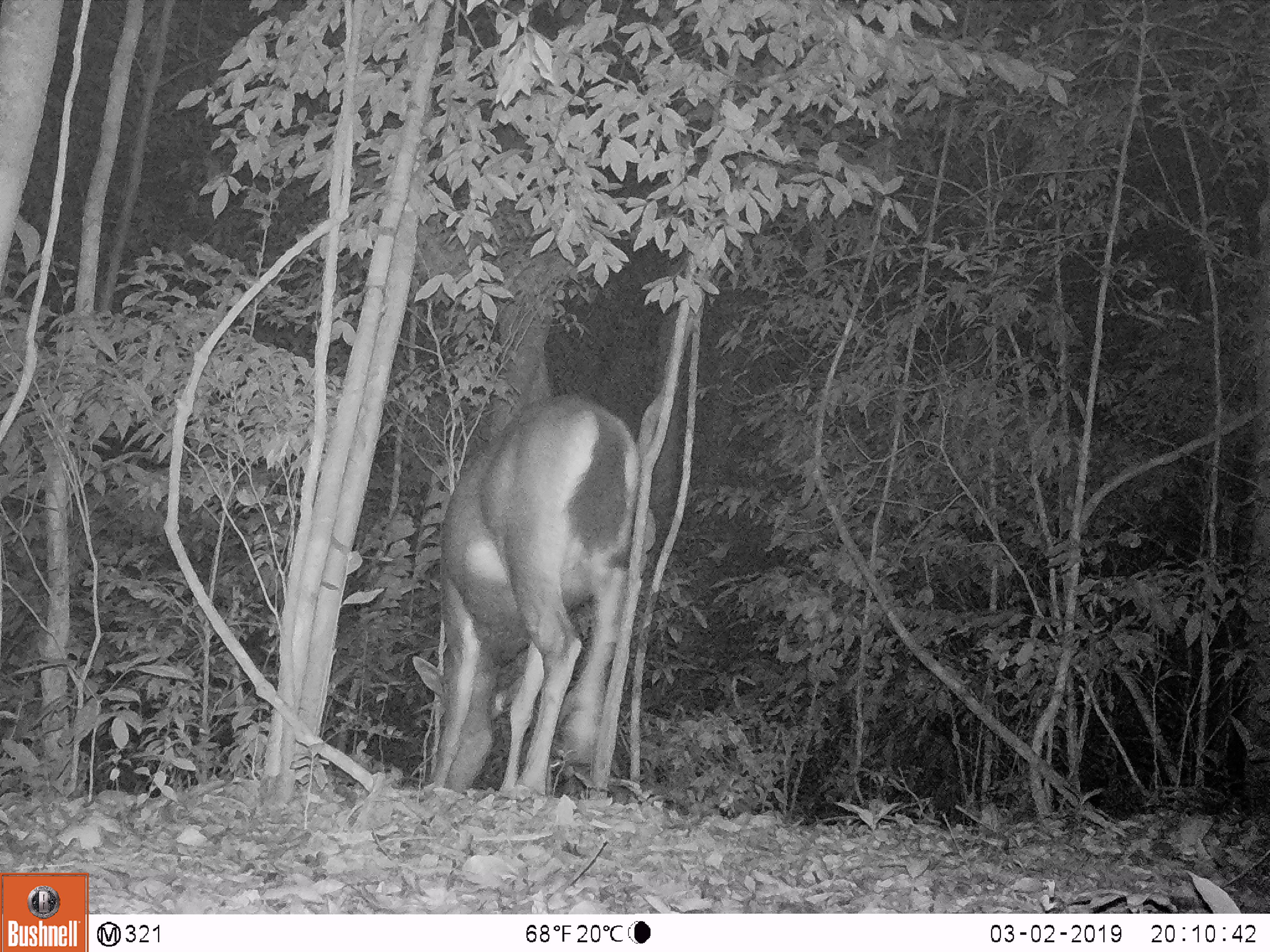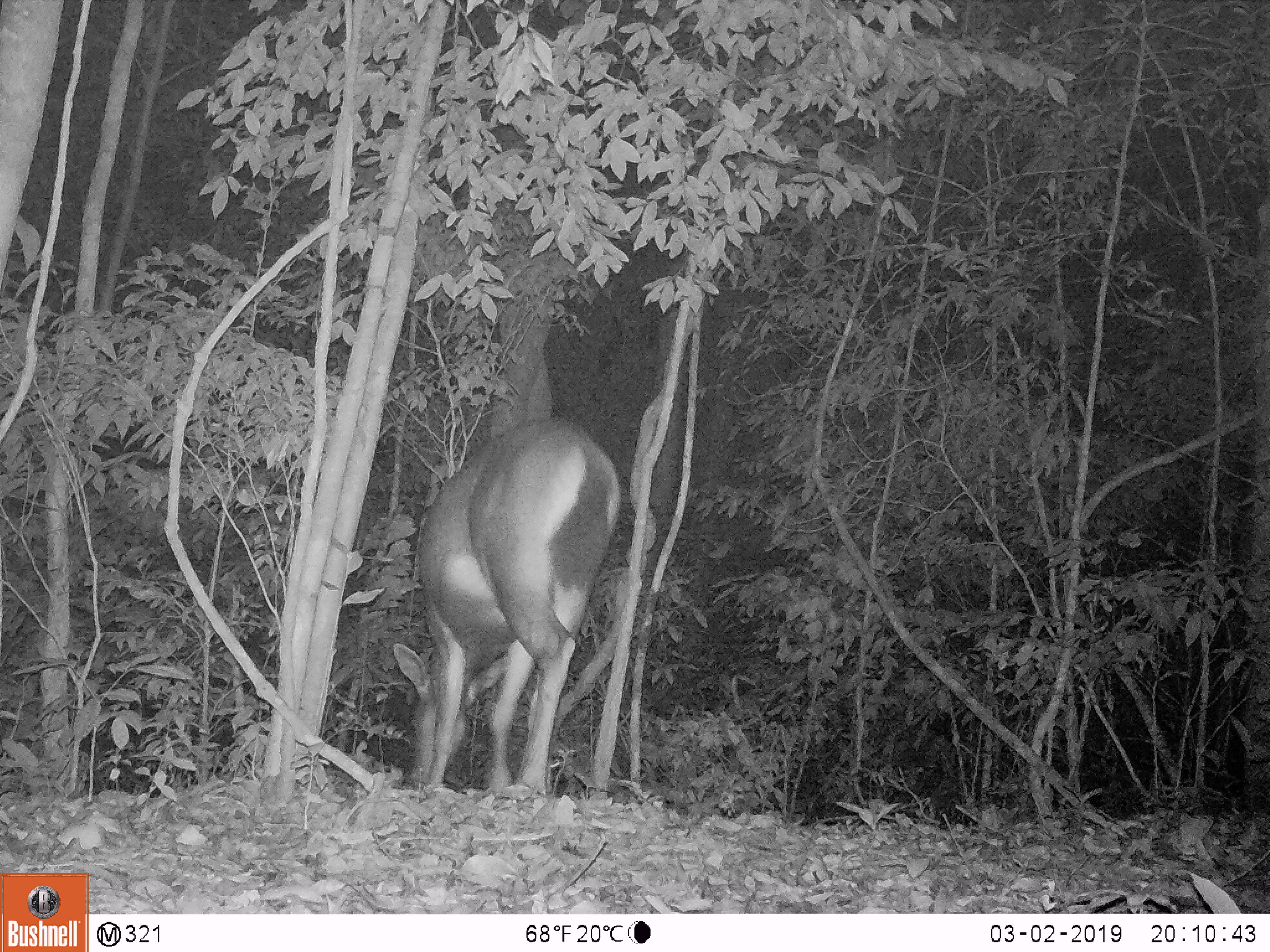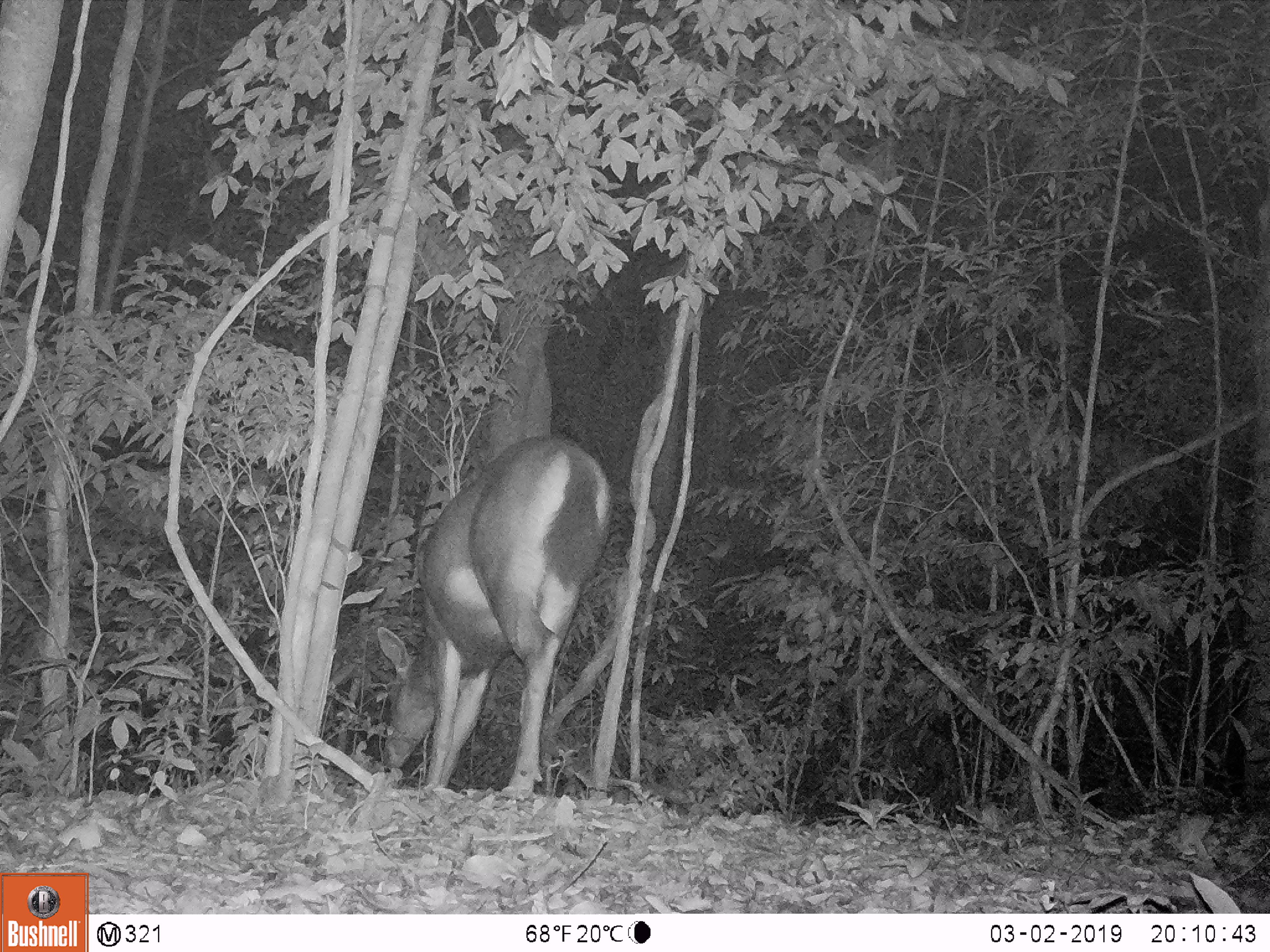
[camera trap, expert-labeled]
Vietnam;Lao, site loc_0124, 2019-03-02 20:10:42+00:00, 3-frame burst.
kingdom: Animalia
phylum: Chordata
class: Mammalia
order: Artiodactyla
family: Cervidae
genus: Rusa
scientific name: Rusa unicolor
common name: sambar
Sambar (Rusa unicolor). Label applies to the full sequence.